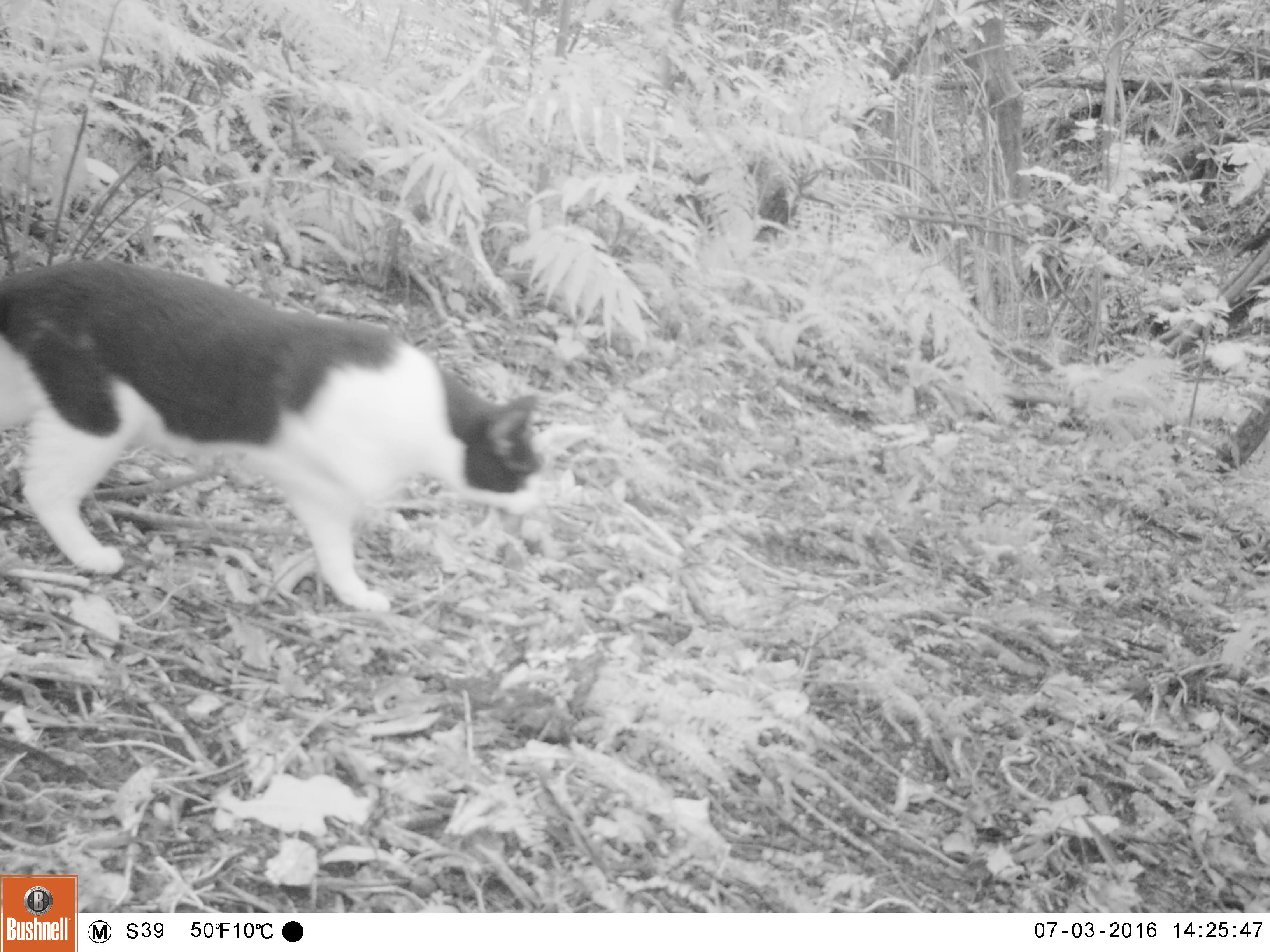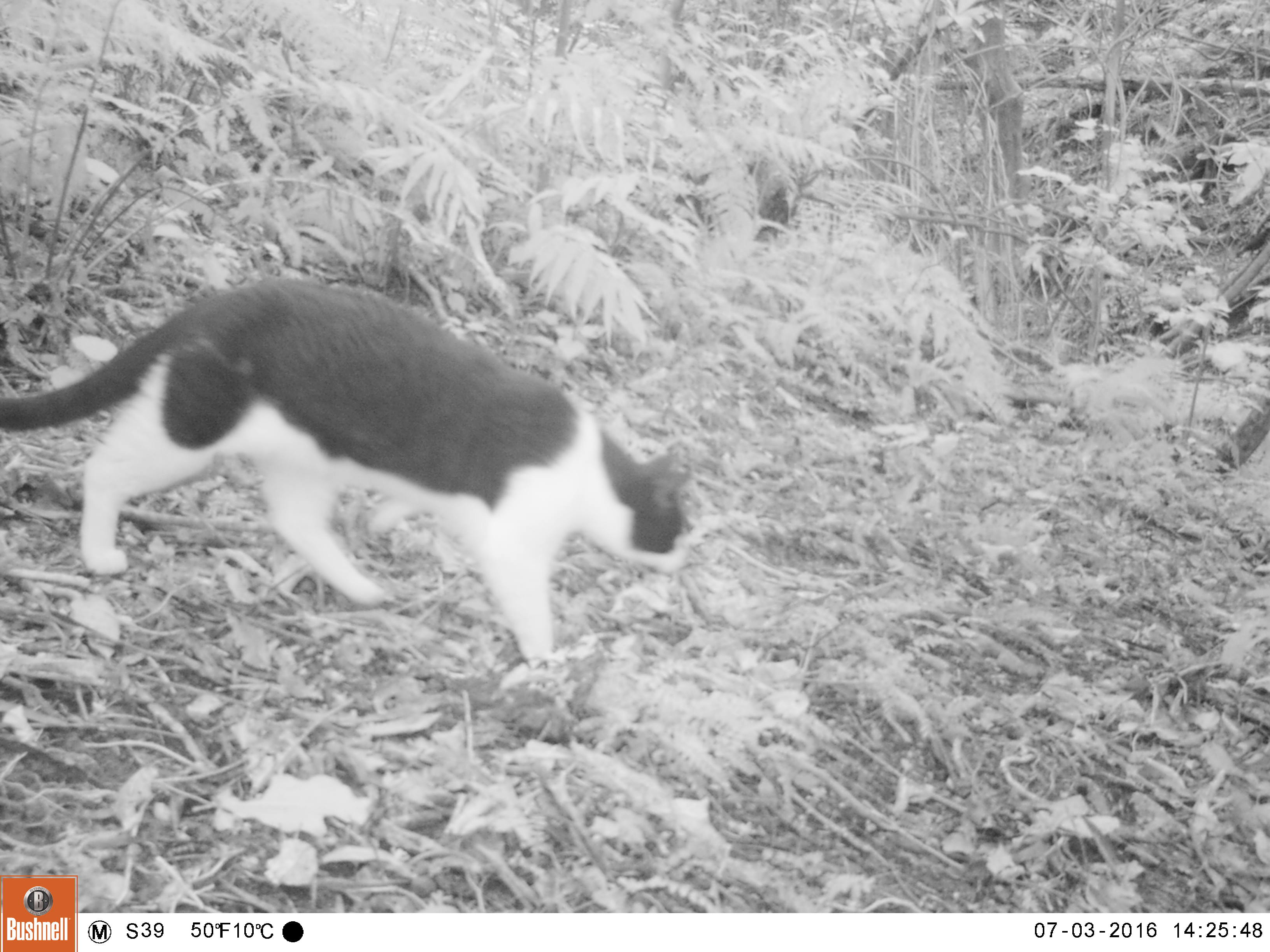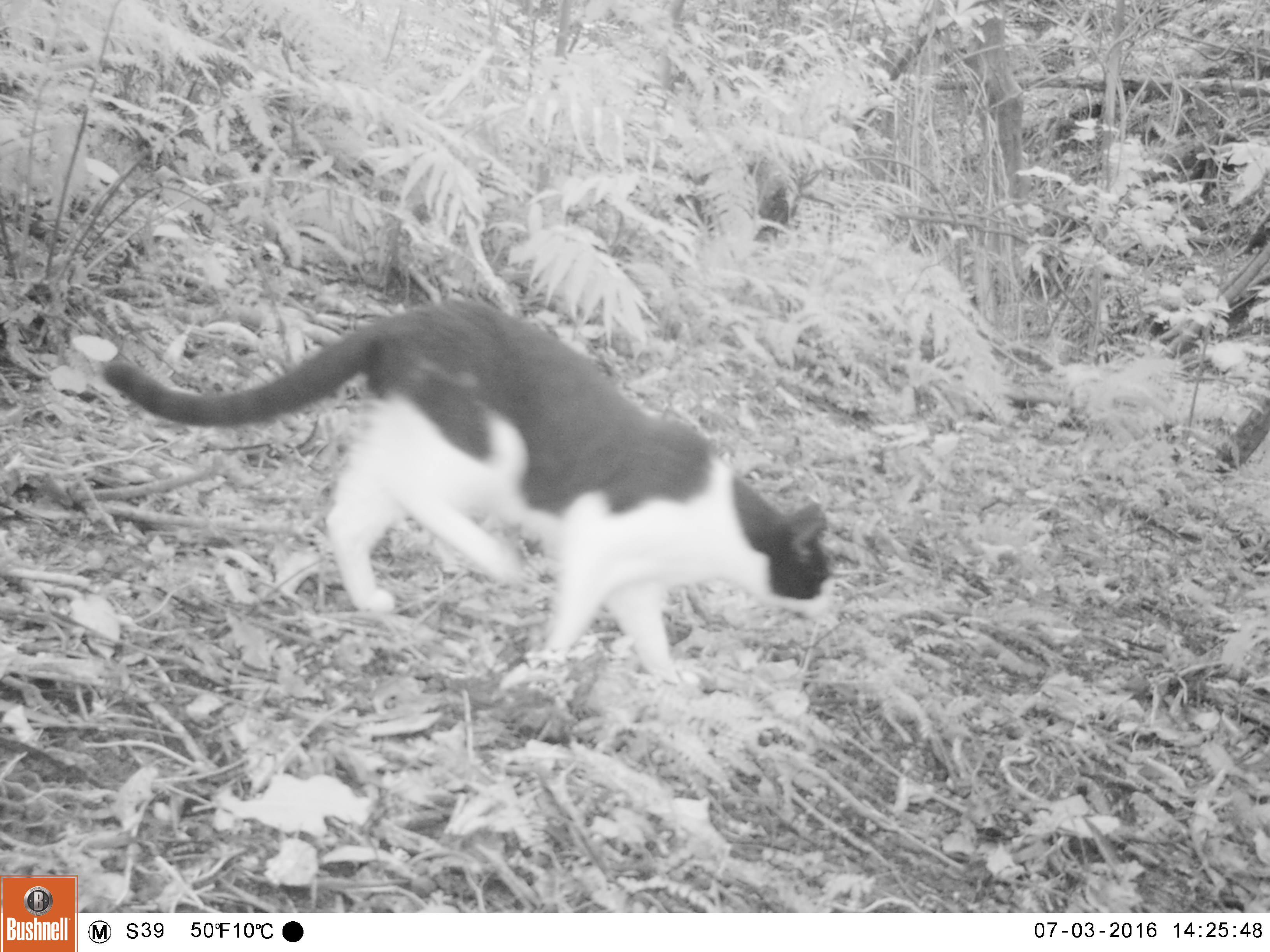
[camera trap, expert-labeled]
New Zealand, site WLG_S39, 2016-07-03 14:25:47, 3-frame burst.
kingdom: Animalia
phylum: Chordata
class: Mammalia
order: Carnivora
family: Felidae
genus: Felis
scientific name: Felis catus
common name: domestic cat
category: cat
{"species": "cat (domestic cat) (Felis catus)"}